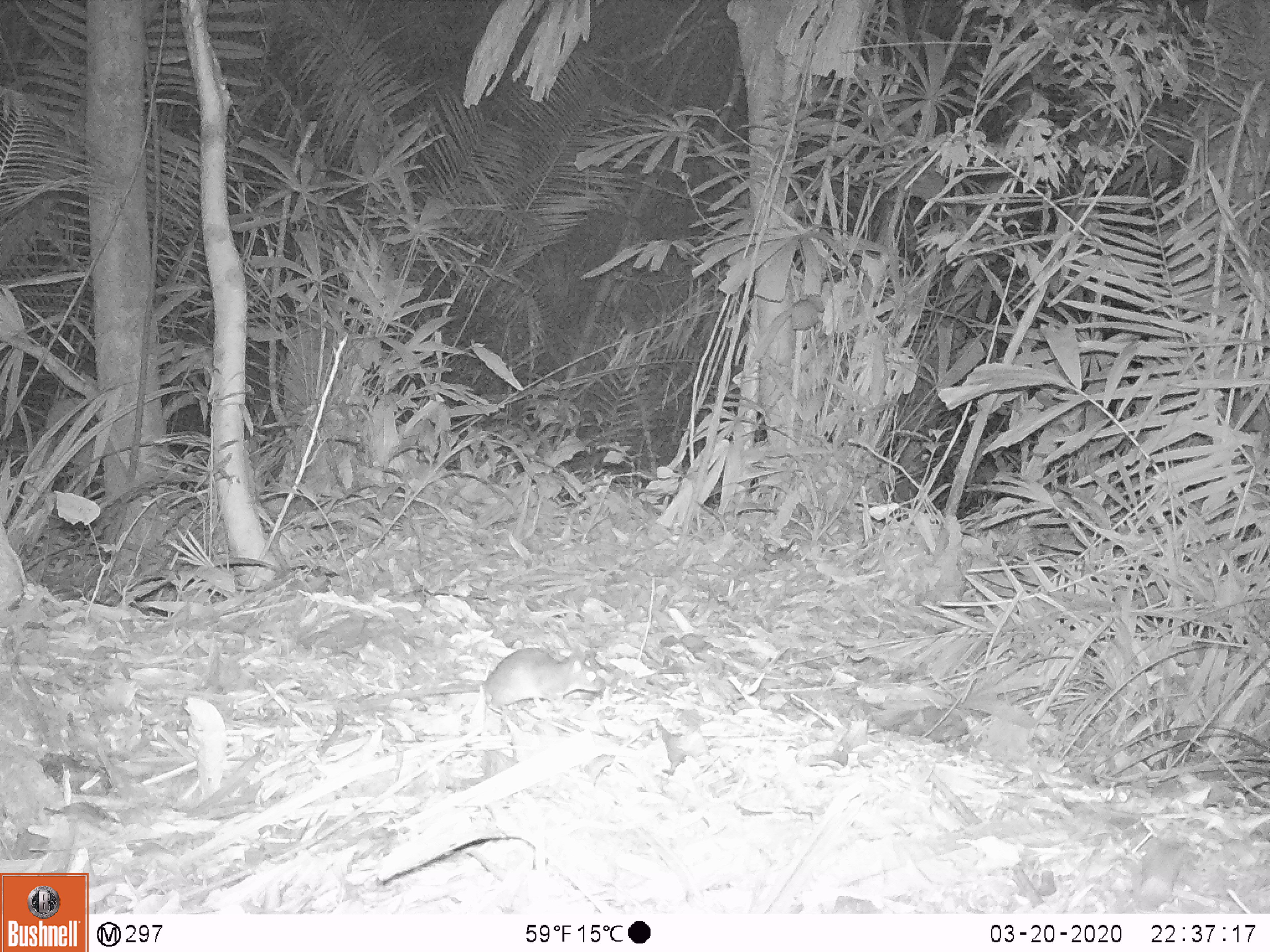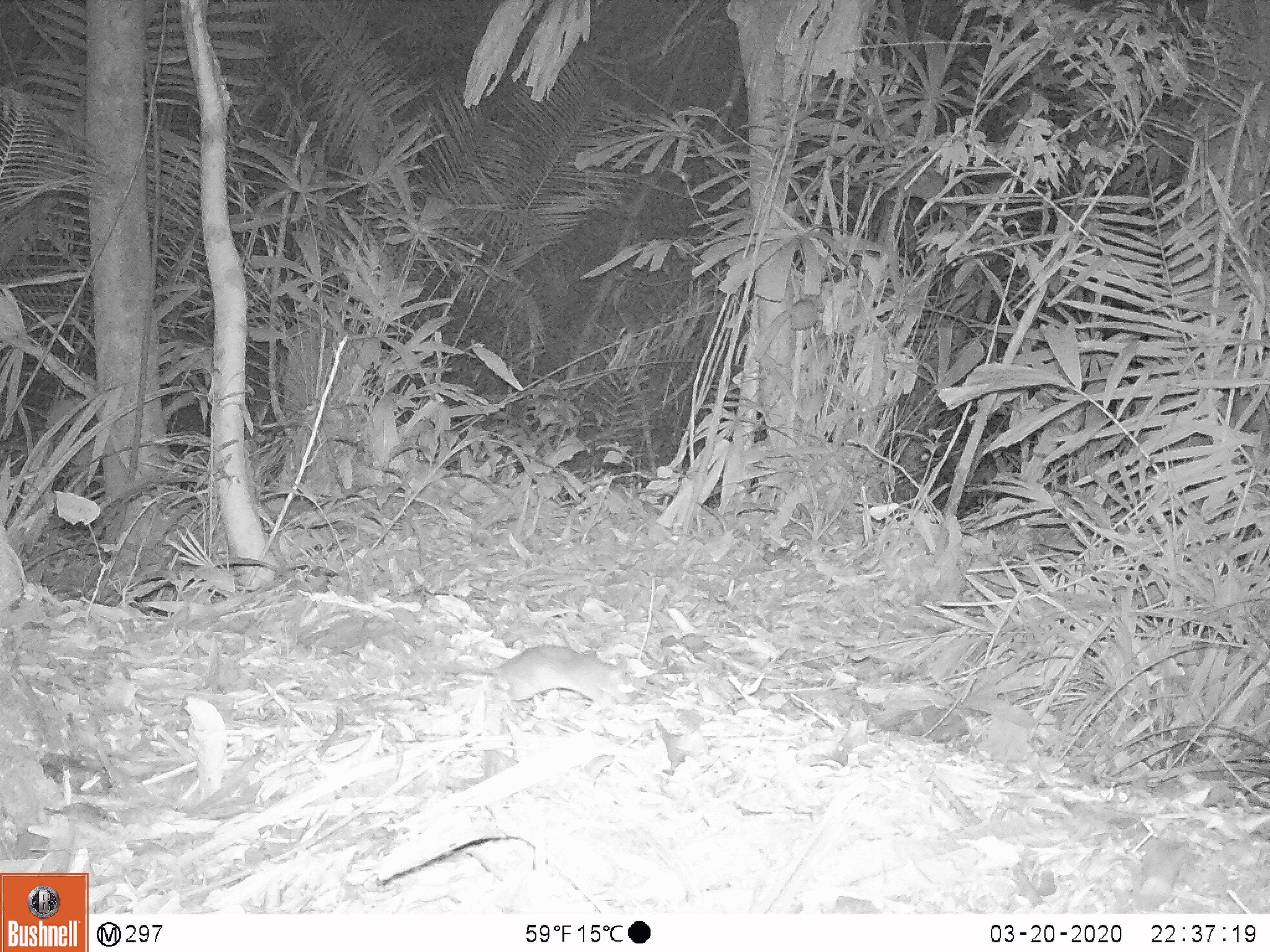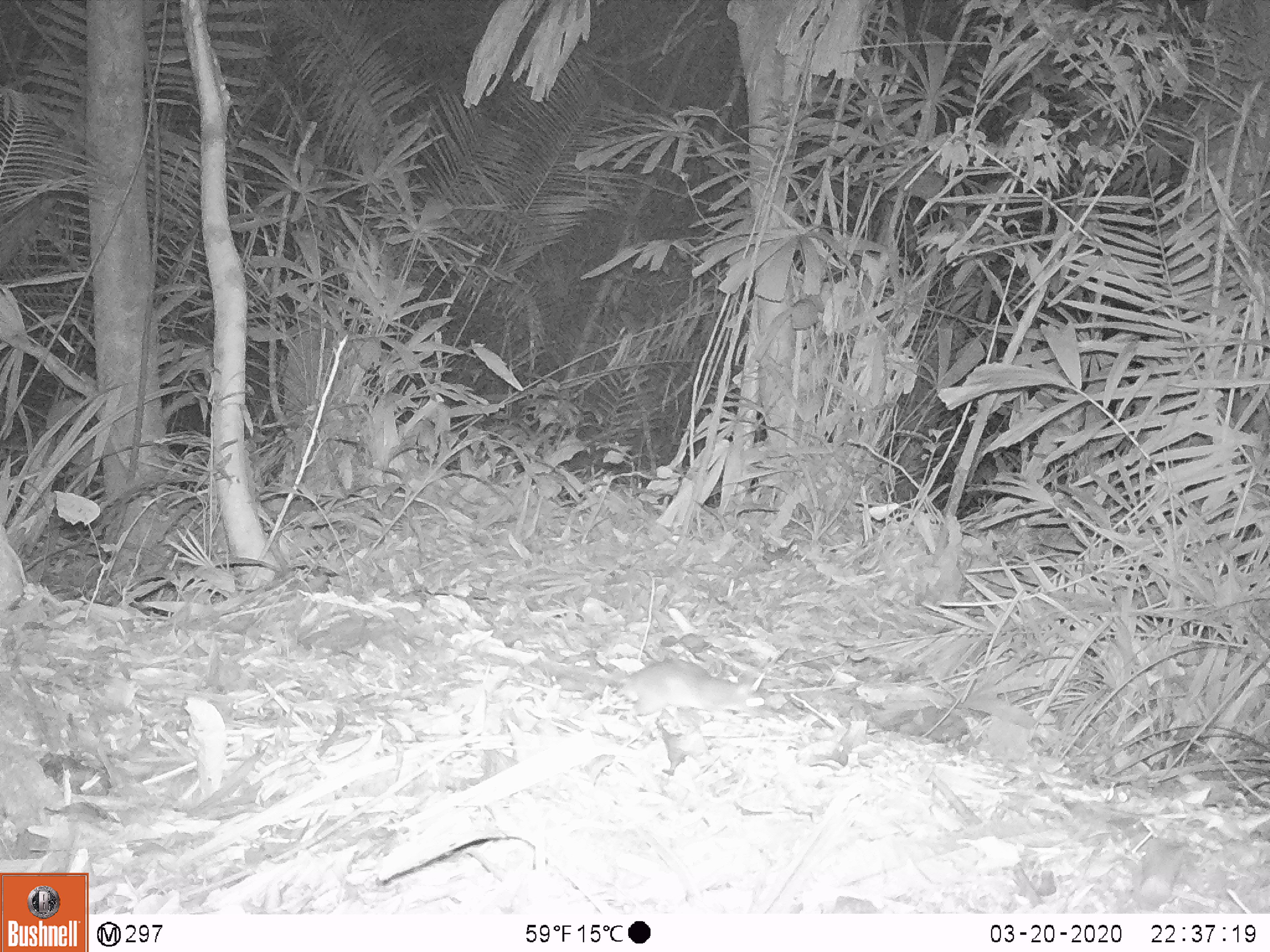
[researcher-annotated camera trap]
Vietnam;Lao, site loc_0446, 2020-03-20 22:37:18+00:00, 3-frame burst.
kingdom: Animalia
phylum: Chordata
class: Mammalia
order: Rodentia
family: Muridae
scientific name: Muridae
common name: old-world mice and rats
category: unidentified murid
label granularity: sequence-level